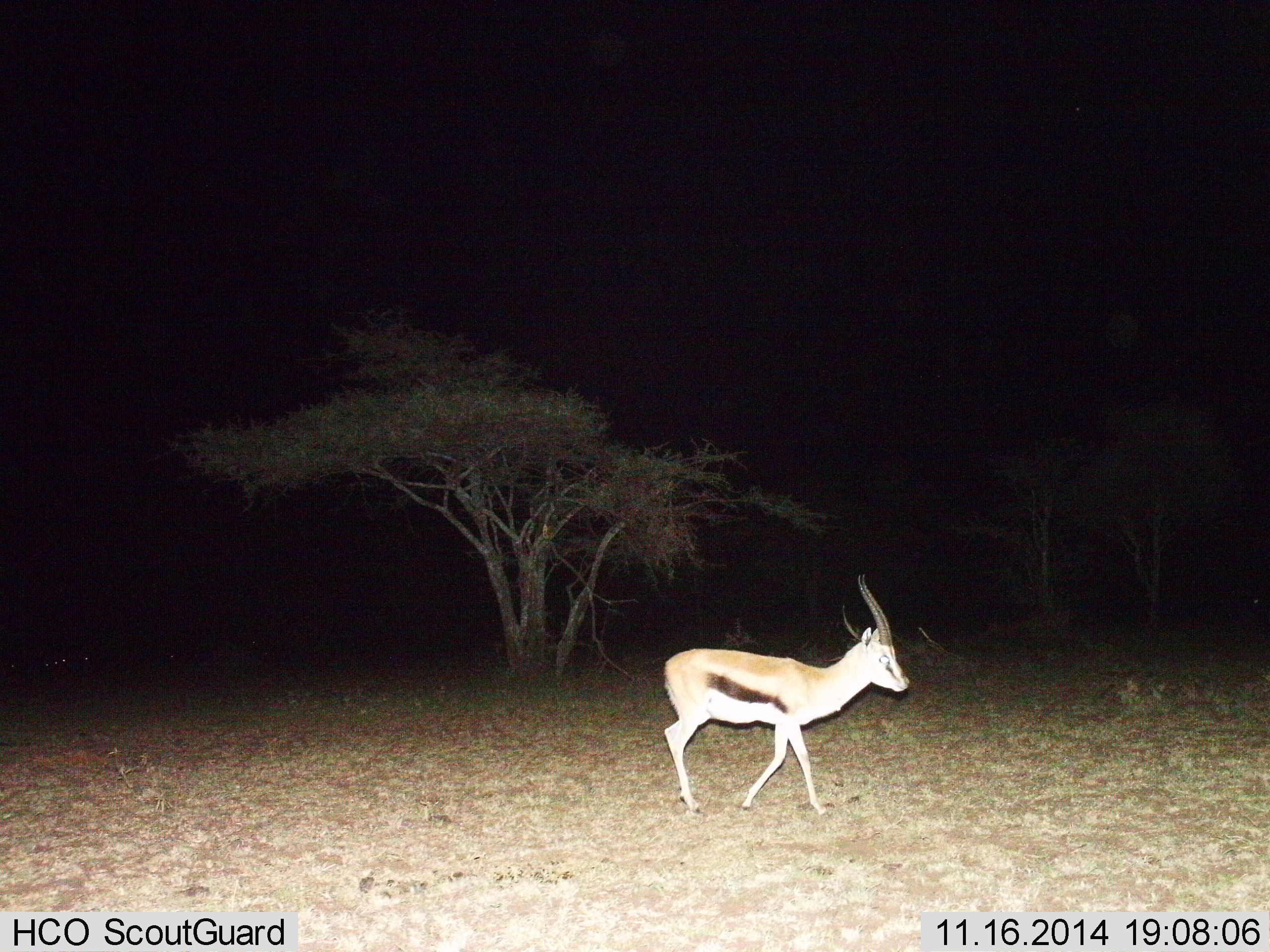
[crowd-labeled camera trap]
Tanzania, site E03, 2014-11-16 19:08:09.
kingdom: Animalia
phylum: Chordata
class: Mammalia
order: Artiodactyla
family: Bovidae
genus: Eudorcas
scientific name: Eudorcas thomsonii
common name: thomson's gazelle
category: gazellethomsons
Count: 1.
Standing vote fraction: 20%.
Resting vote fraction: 0%.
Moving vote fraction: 80%.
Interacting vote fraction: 0%.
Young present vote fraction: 0%.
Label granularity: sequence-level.